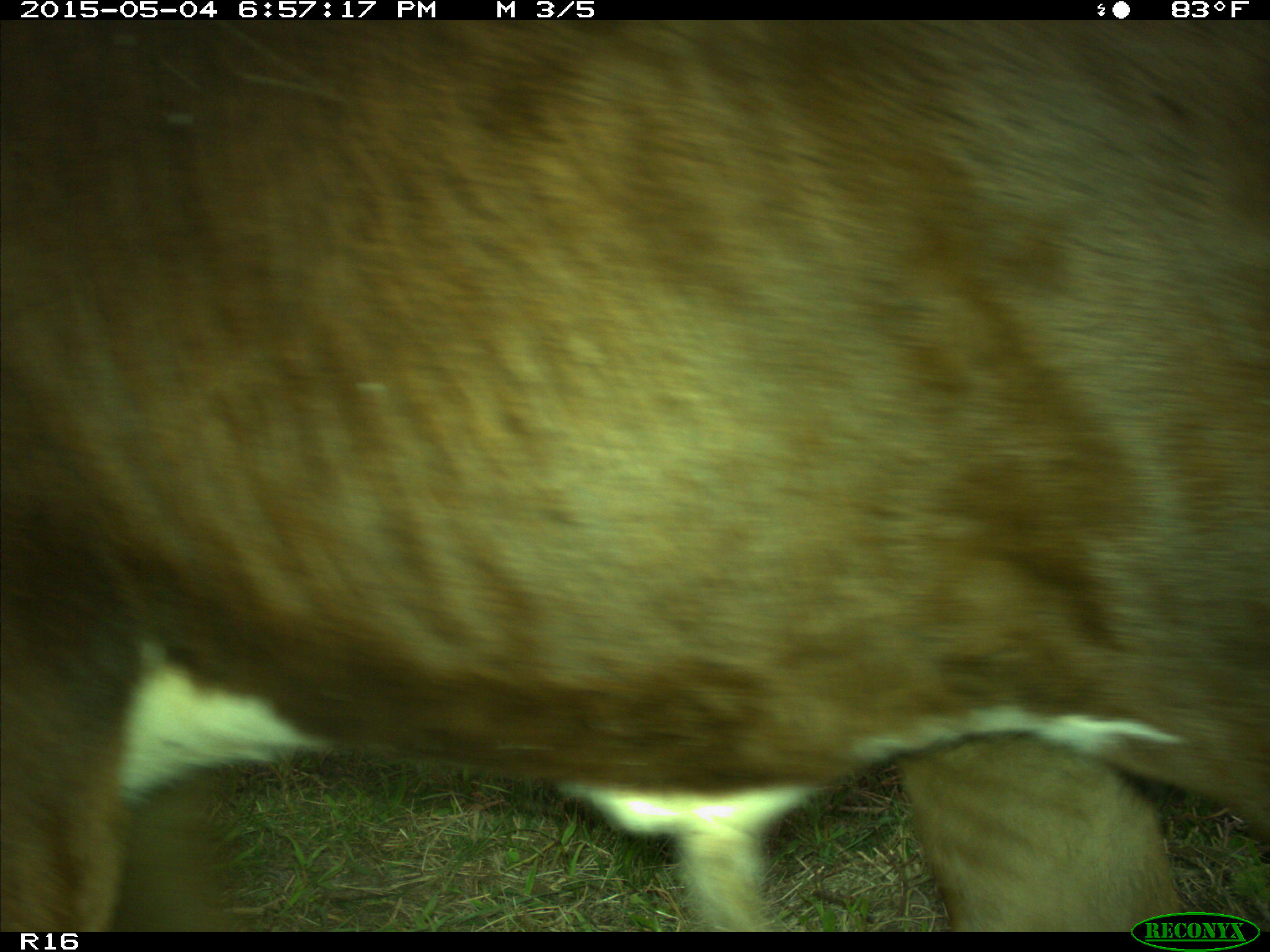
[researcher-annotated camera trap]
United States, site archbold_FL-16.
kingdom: Animalia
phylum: Chordata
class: Mammalia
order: Artiodactyla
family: Bovidae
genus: Bos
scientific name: Bos taurus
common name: domestic cow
Bos taurus (domestic cow).